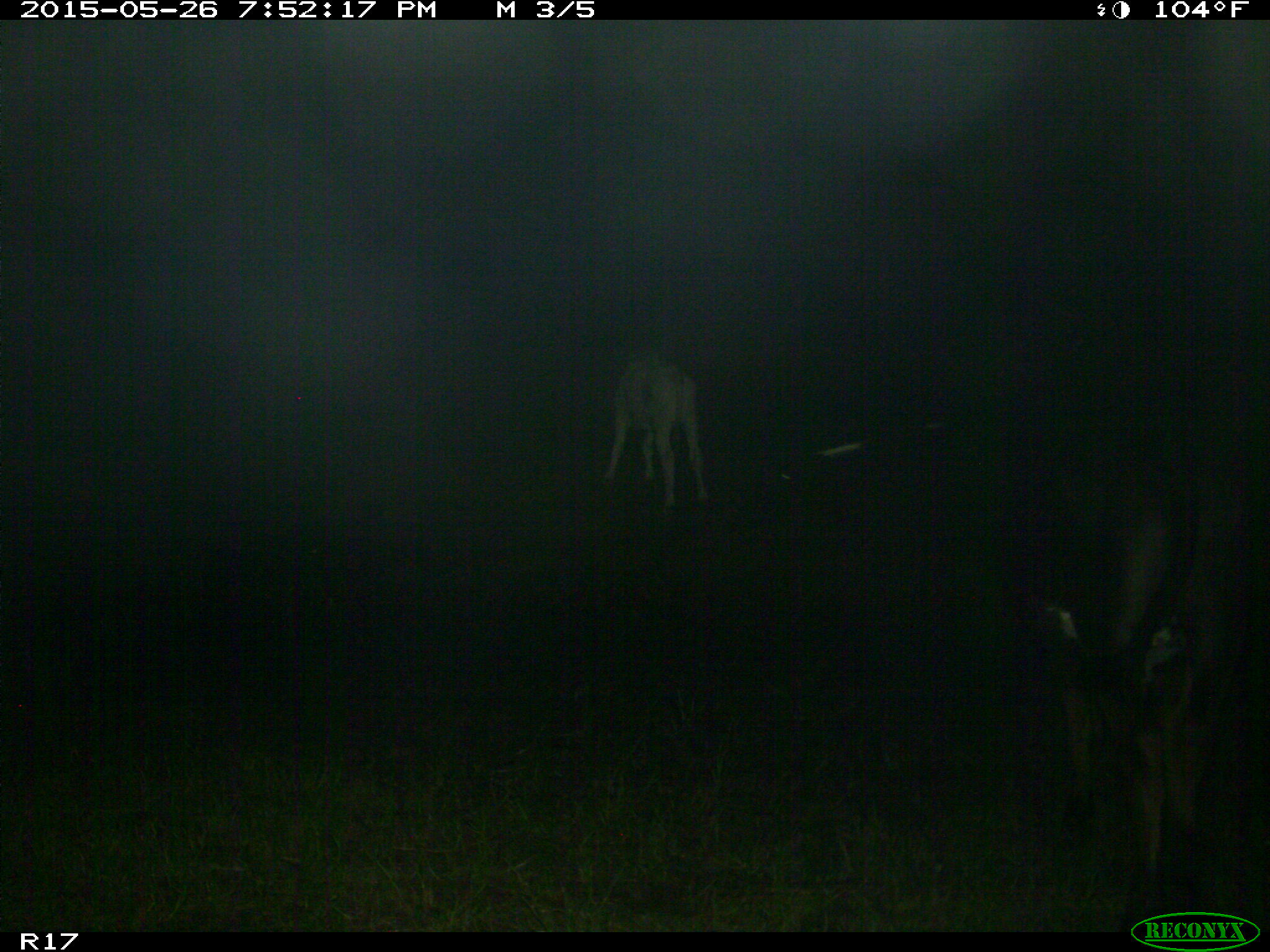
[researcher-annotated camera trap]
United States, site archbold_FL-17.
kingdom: Animalia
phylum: Chordata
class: Mammalia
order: Artiodactyla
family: Bovidae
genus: Bos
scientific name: Bos taurus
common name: domestic cow